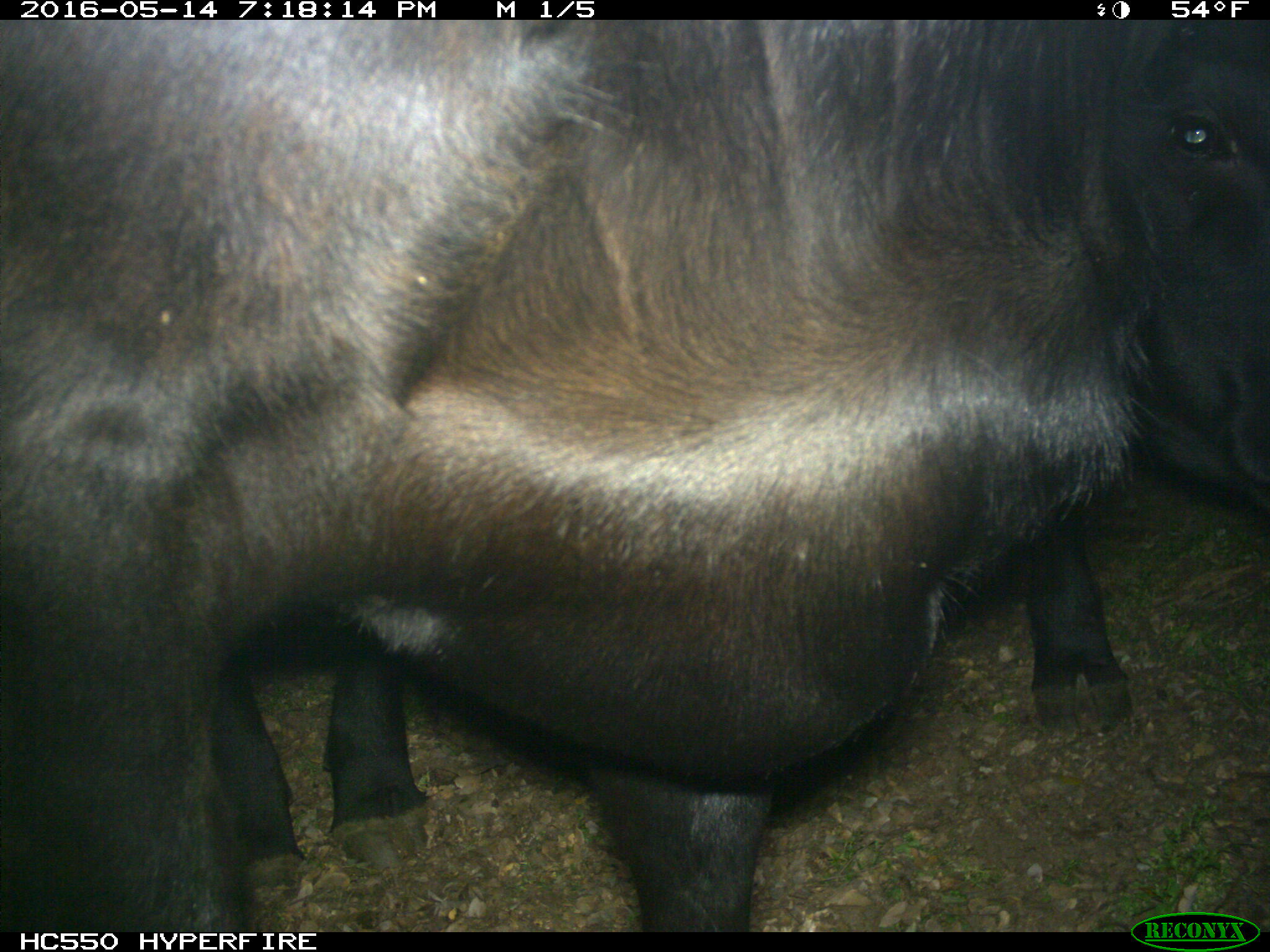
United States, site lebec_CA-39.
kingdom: Animalia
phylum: Chordata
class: Mammalia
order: Artiodactyla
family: Bovidae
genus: Bos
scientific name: Bos taurus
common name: domestic cow